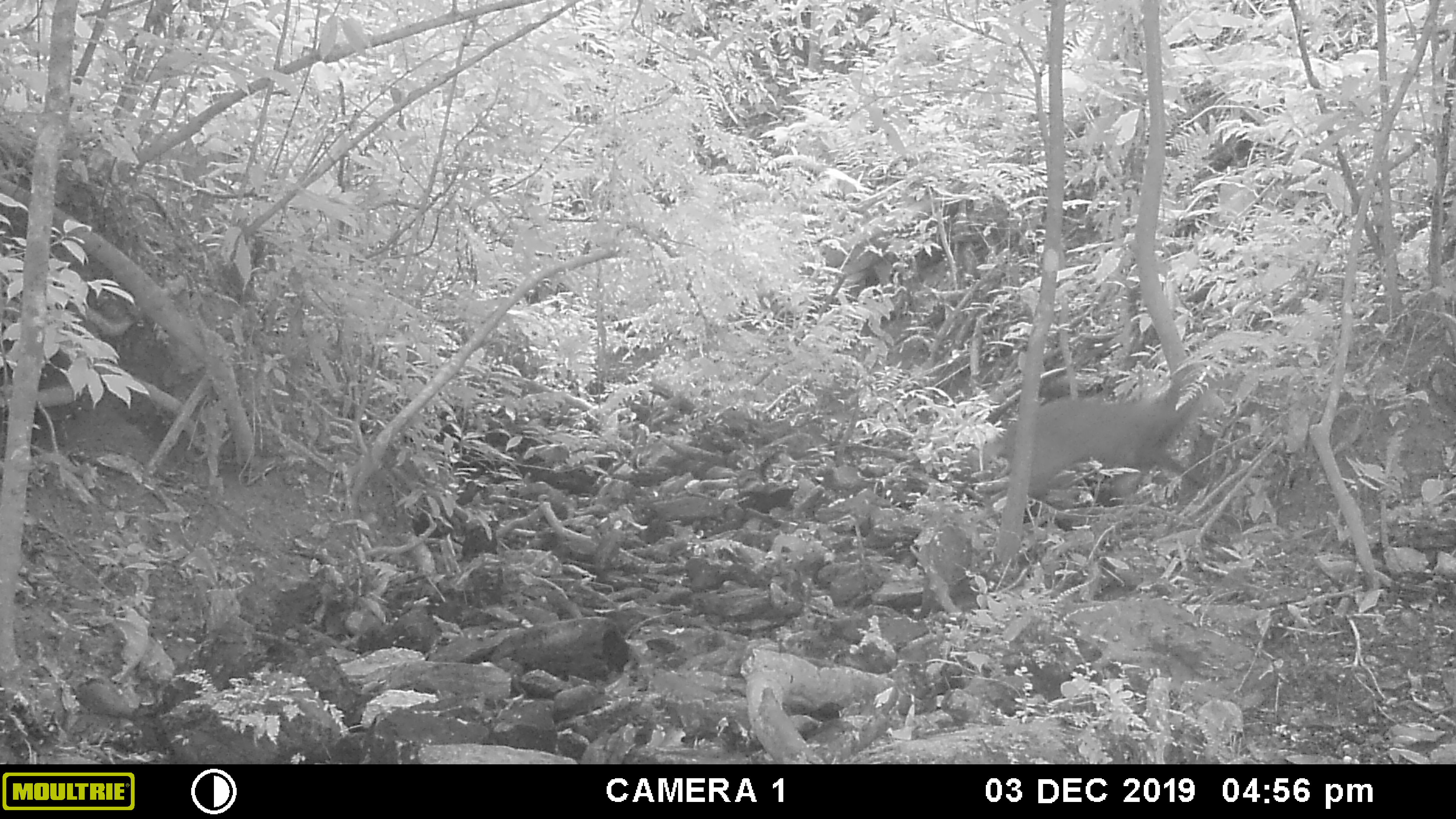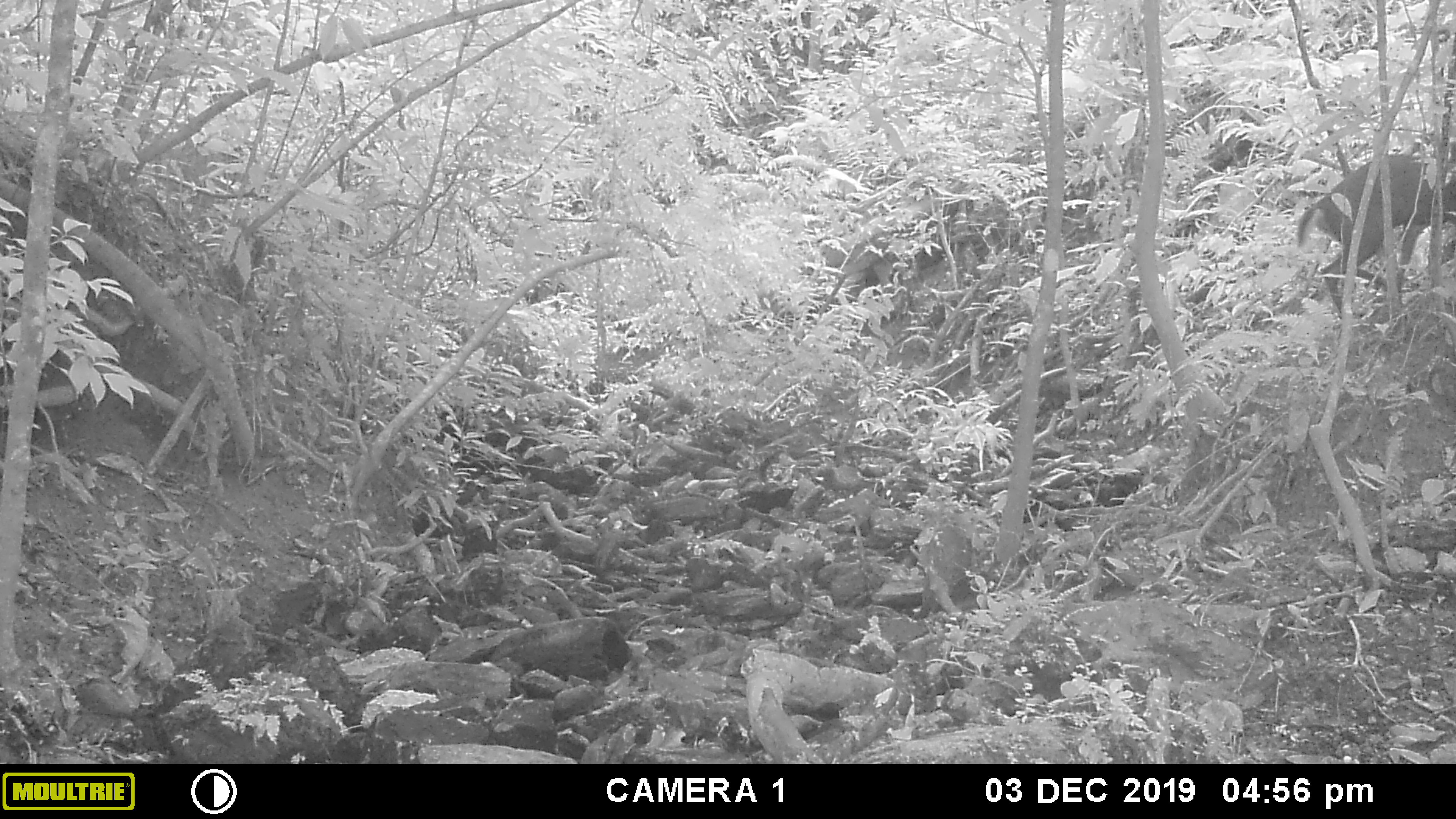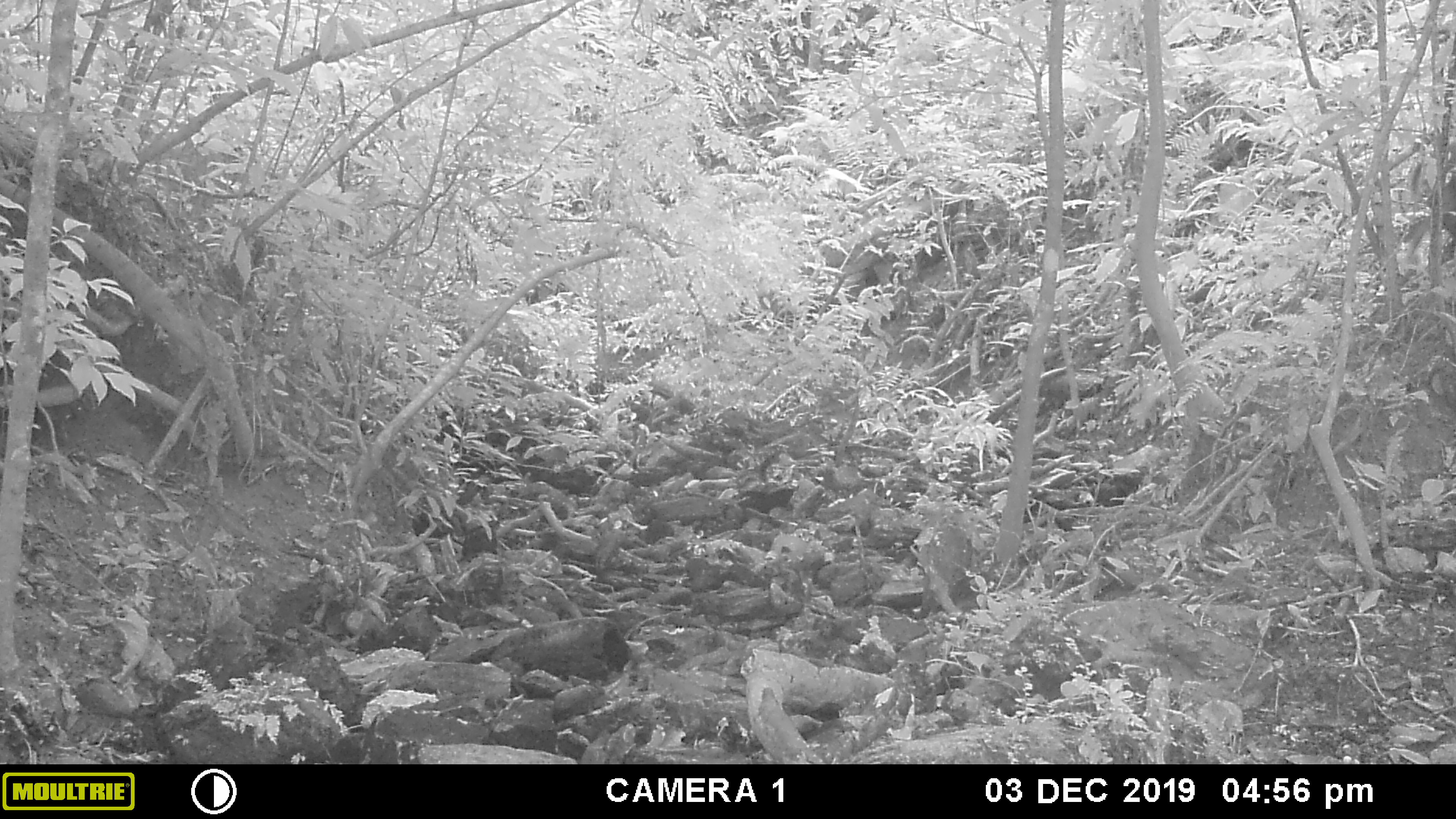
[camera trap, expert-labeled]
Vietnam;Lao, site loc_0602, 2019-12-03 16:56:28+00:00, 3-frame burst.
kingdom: Animalia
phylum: Chordata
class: Mammalia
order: Artiodactyla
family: Cervidae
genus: Muntiacus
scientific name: Muntiacus rooseveltorum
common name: roosevelt's muntjac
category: roosevelts muntjac group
Roosevelts muntjac group (roosevelt's muntjac) (Muntiacus rooseveltorum). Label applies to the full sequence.